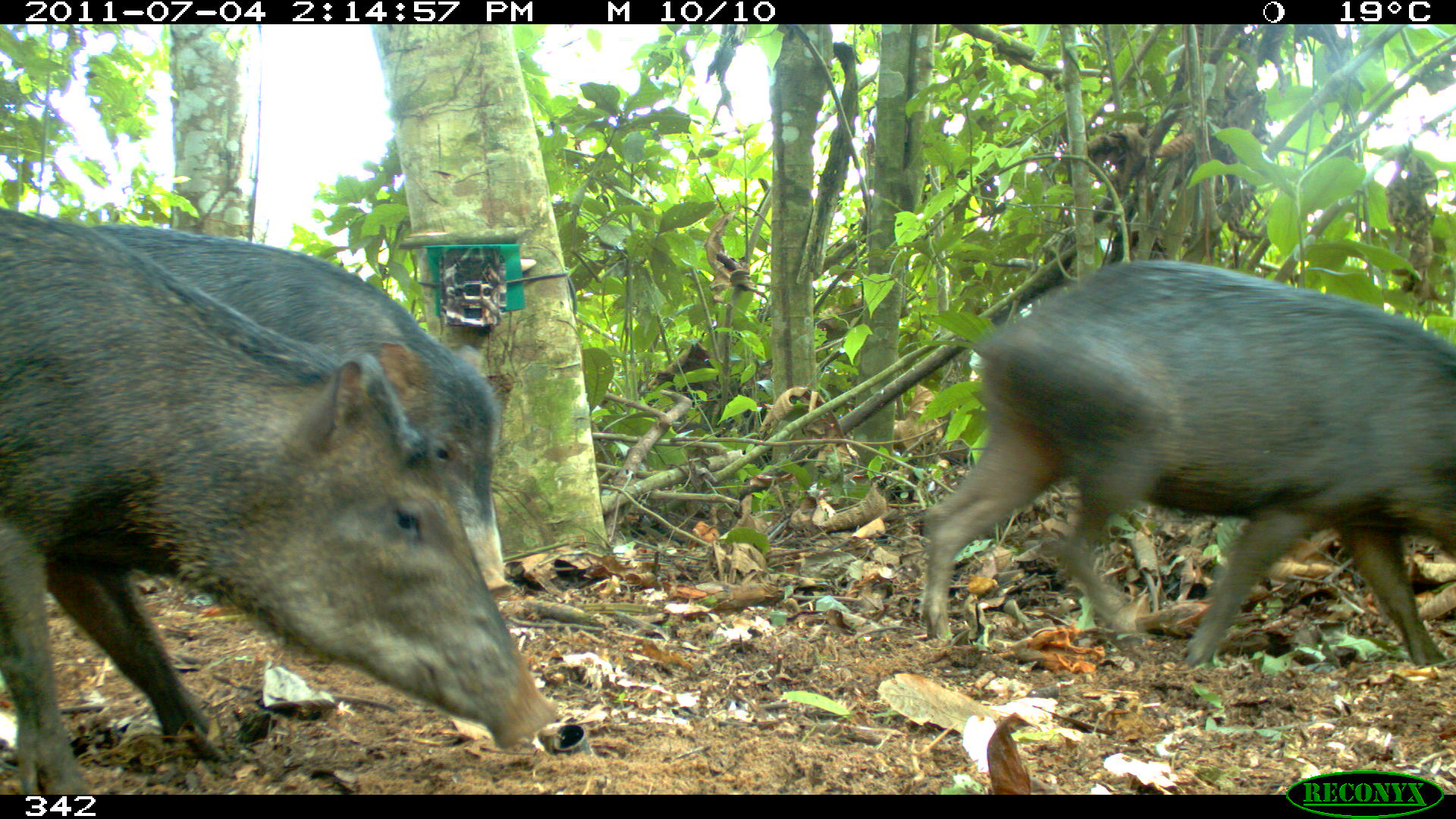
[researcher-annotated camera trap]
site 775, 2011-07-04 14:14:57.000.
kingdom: Animalia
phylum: Chordata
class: Mammalia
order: Artiodactyla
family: Tayassuidae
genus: Tayassu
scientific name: Tayassu pecari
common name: white-lipped peccary